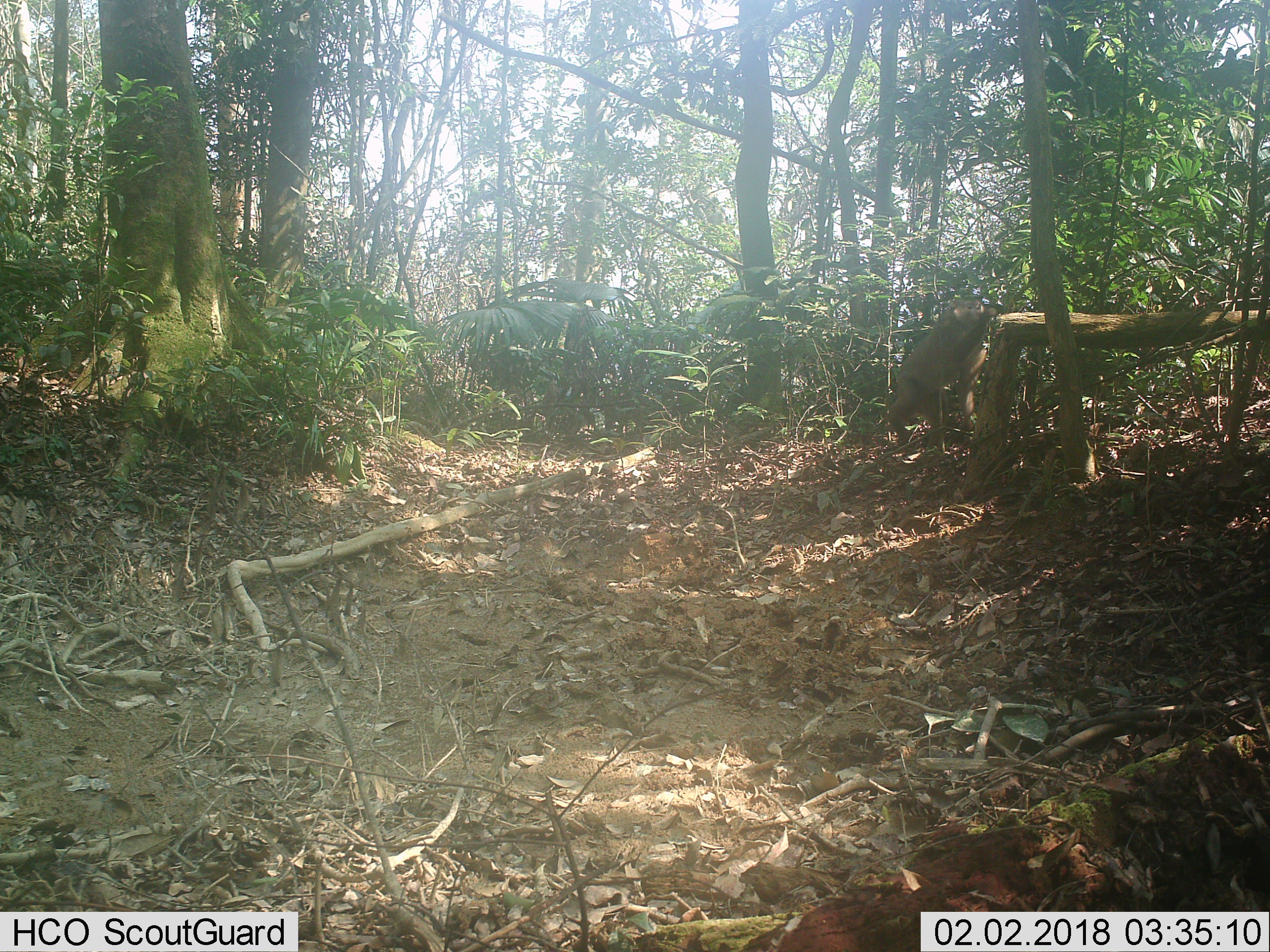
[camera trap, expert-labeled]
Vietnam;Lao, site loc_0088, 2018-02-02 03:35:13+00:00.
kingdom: Animalia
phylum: Chordata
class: Mammalia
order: Primates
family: Cercopithecidae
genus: Macaca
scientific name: Macaca nemestrina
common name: pig-tailed macaque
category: pig tailed macaque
Pig tailed macaque (pig-tailed macaque) (Macaca nemestrina). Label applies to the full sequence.